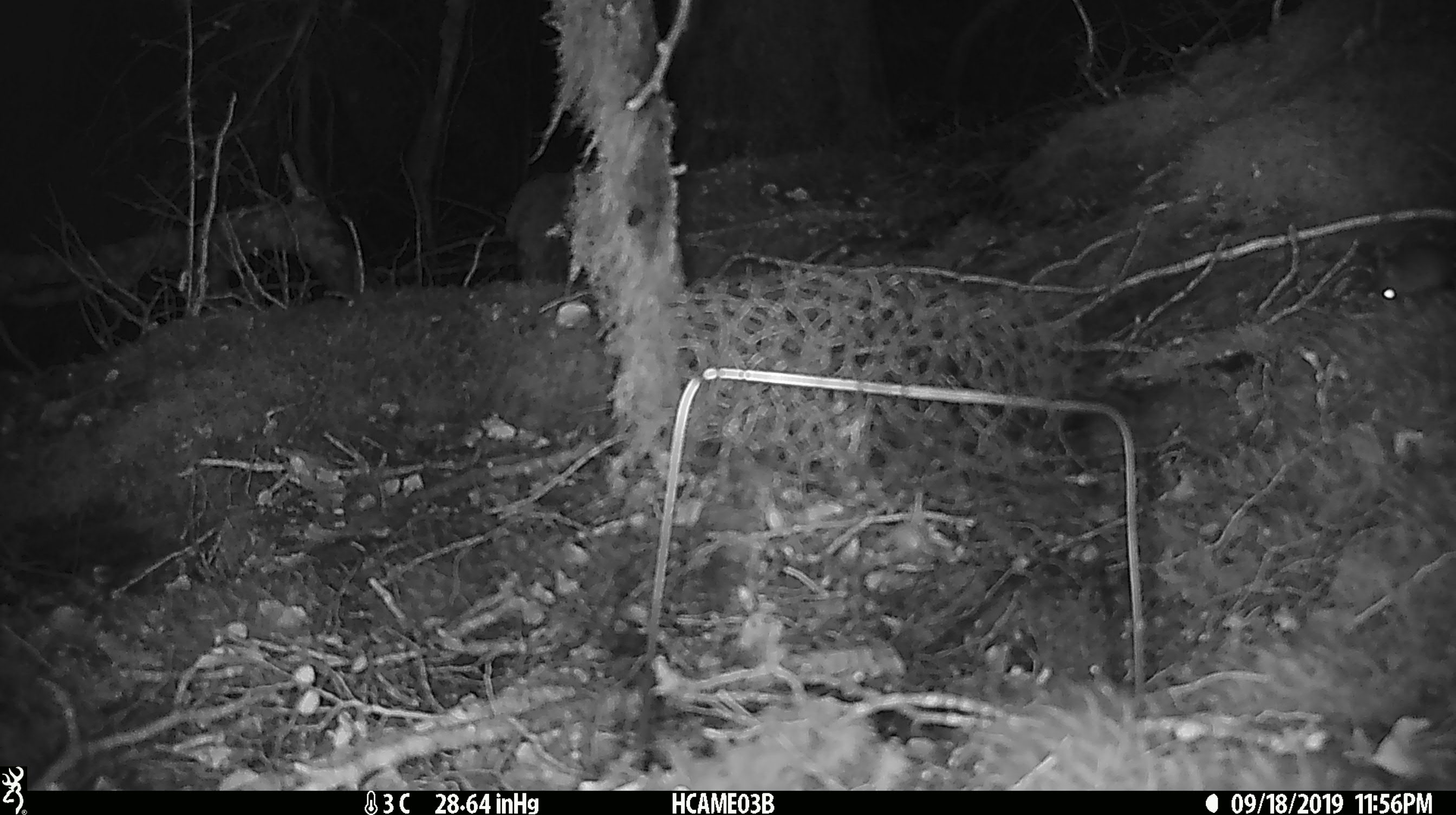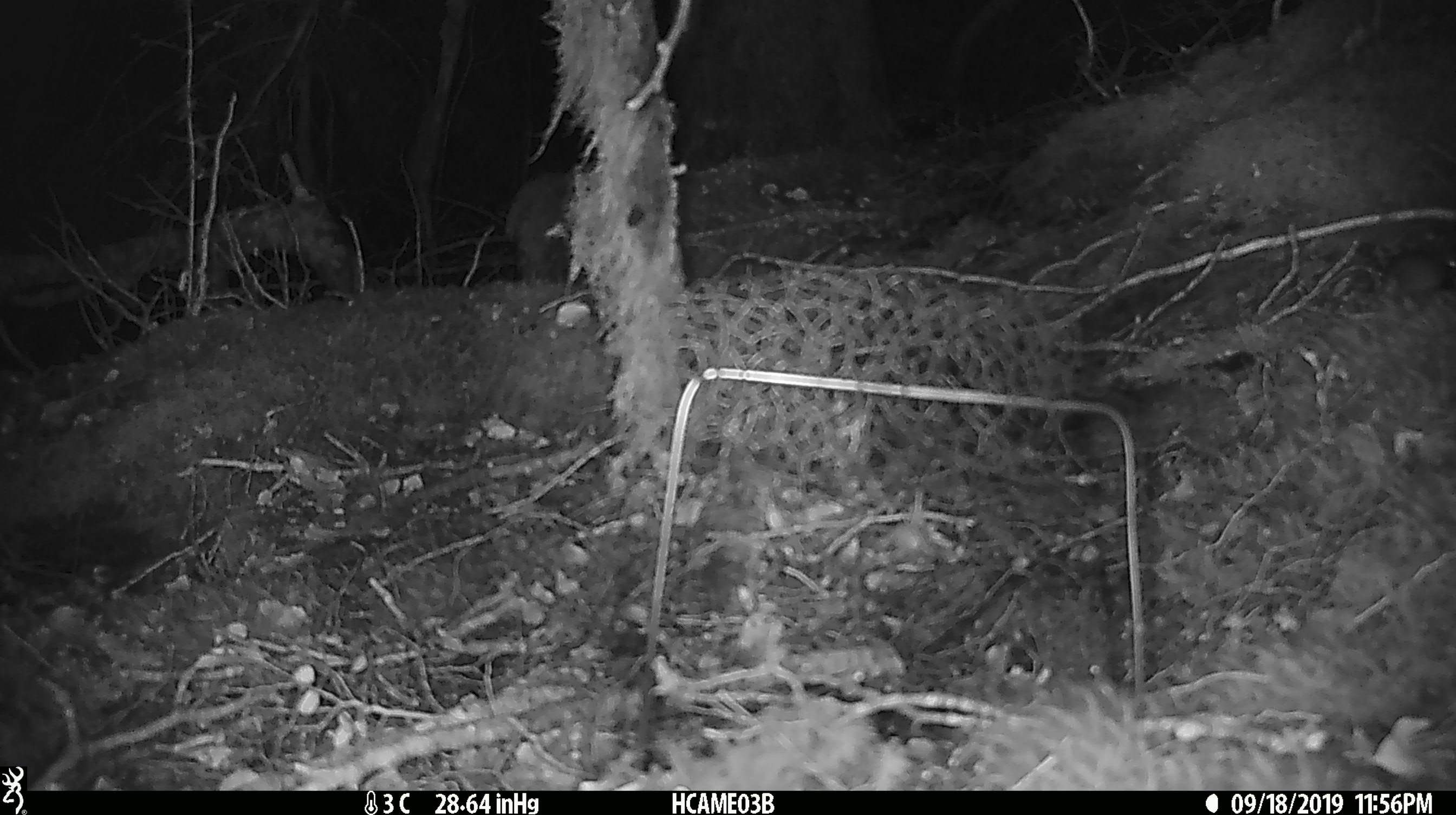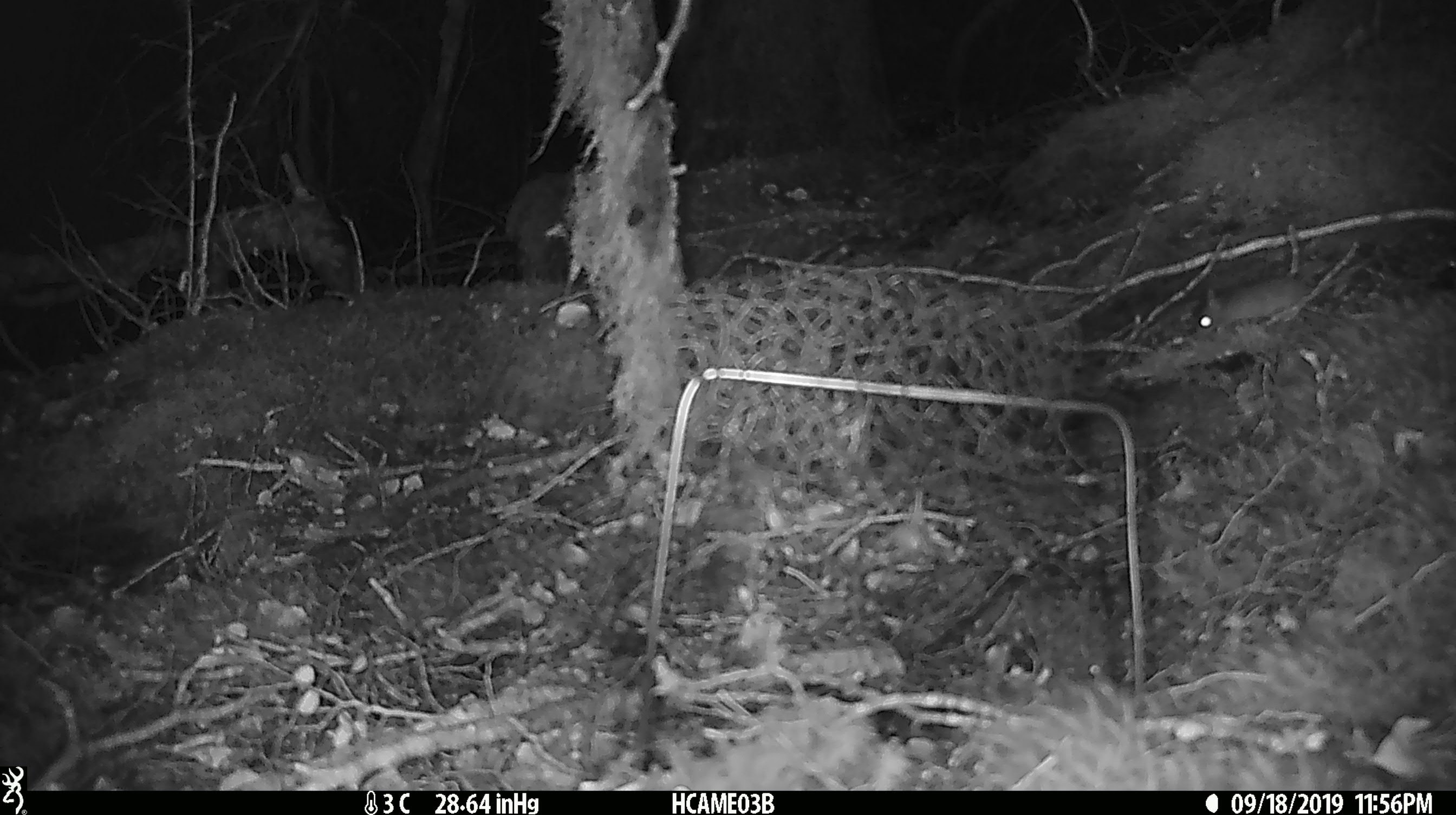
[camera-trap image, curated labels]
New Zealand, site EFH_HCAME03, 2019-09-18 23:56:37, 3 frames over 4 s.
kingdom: Animalia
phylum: Chordata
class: Mammalia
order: Rodentia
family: Muridae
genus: Mus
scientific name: Mus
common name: mouse